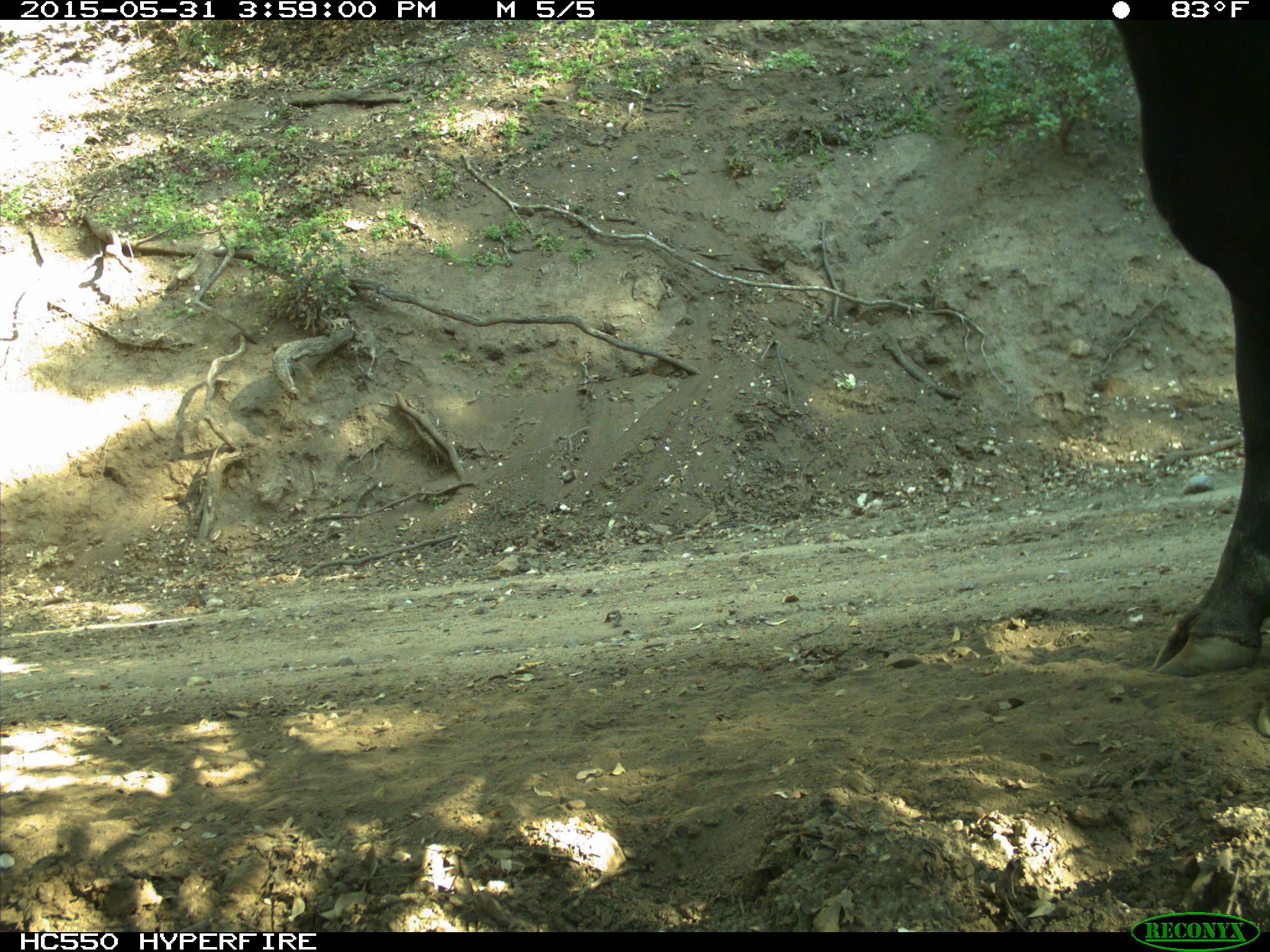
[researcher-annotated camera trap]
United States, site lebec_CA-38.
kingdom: Animalia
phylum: Chordata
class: Mammalia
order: Artiodactyla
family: Bovidae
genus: Bos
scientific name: Bos taurus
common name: domestic cow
Bos taurus (domestic cow).